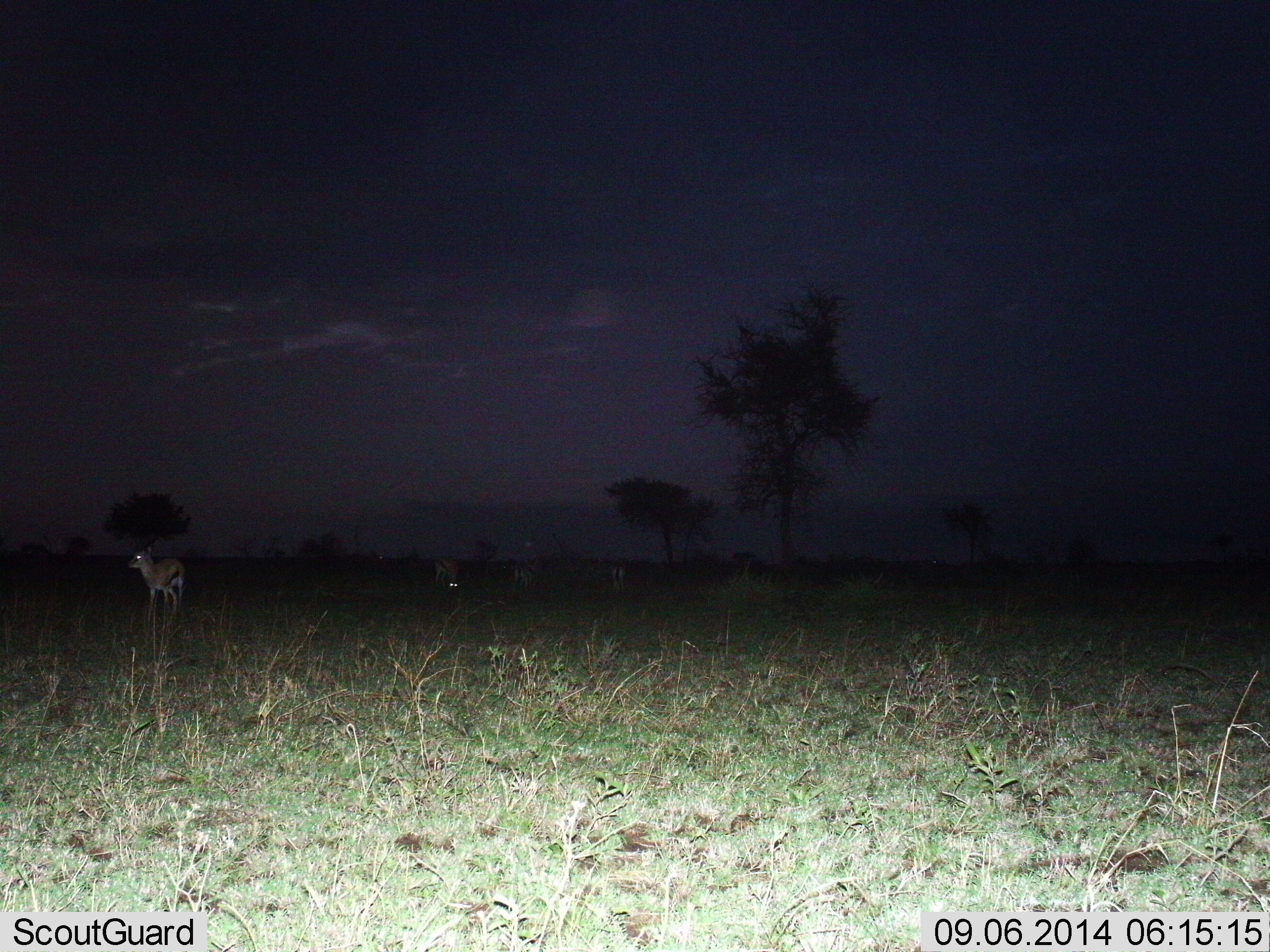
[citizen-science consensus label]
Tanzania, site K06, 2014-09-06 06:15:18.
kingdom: Animalia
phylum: Chordata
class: Mammalia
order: Artiodactyla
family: Bovidae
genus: Eudorcas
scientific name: Eudorcas thomsonii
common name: thomson's gazelle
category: gazellethomsons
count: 4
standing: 100%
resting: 0%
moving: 0%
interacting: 0%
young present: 0%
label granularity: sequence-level